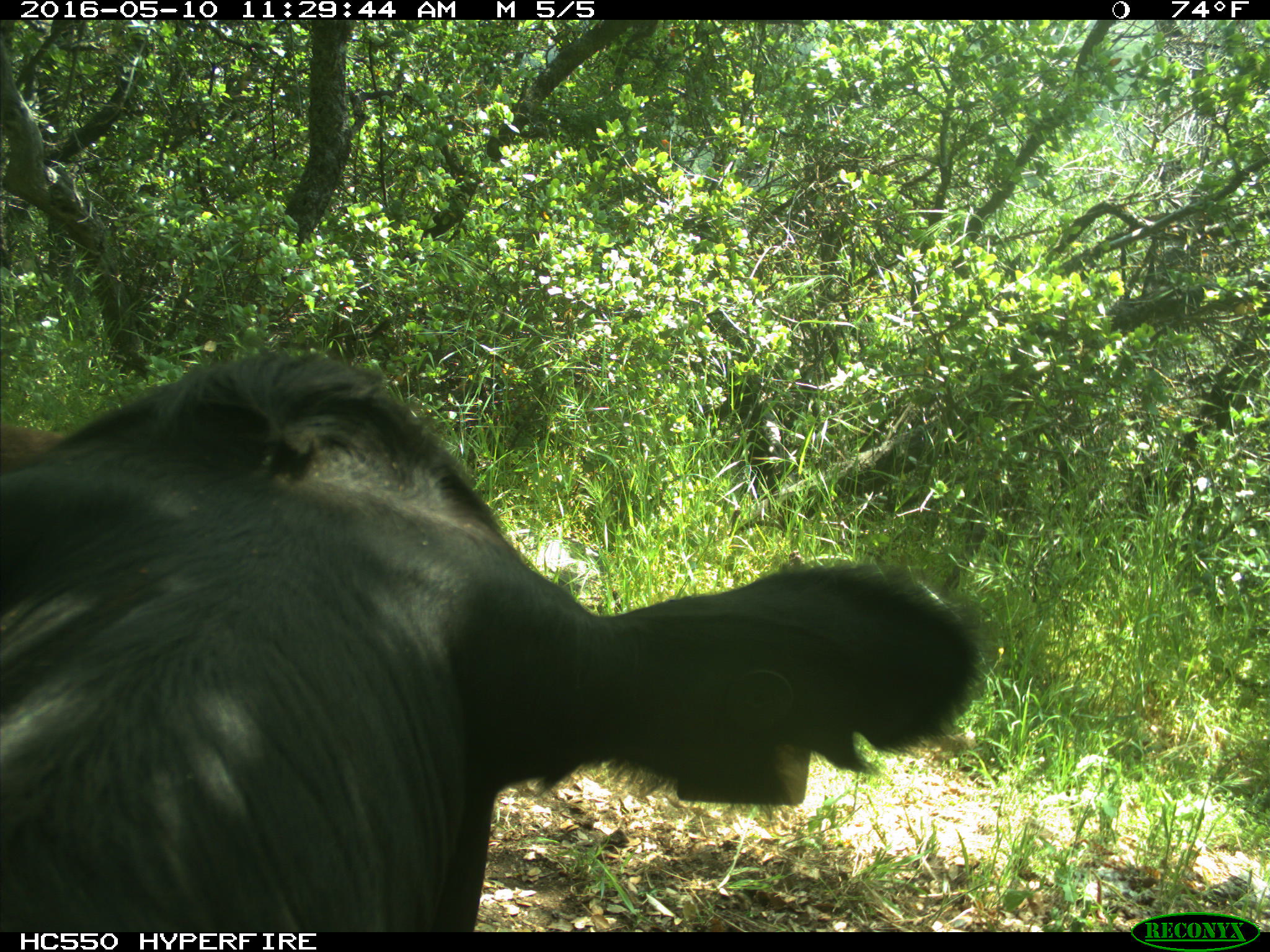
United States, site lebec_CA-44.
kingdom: Animalia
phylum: Chordata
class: Mammalia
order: Artiodactyla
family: Bovidae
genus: Bos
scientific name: Bos taurus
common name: domestic cow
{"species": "Bos taurus (domestic cow)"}